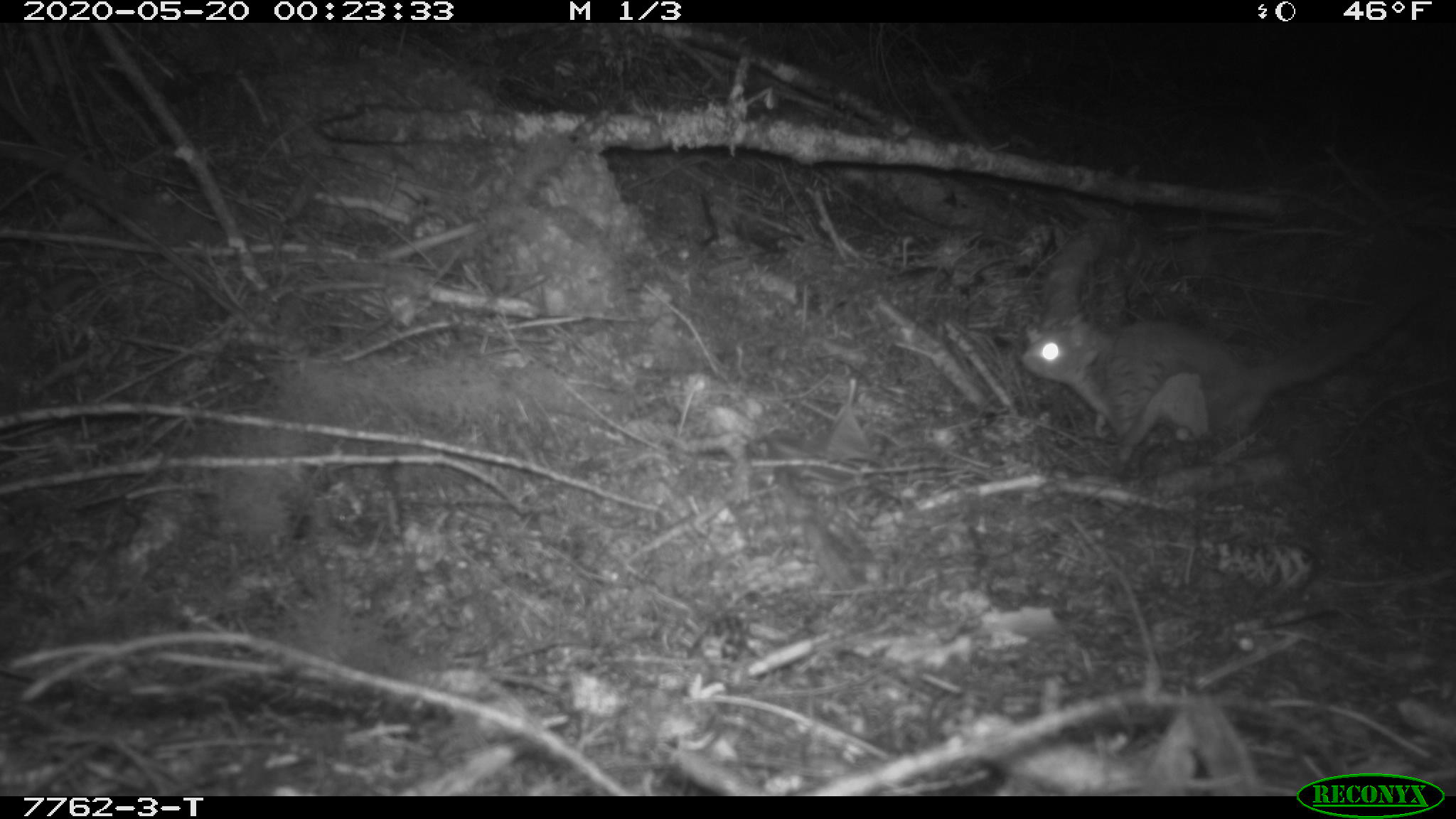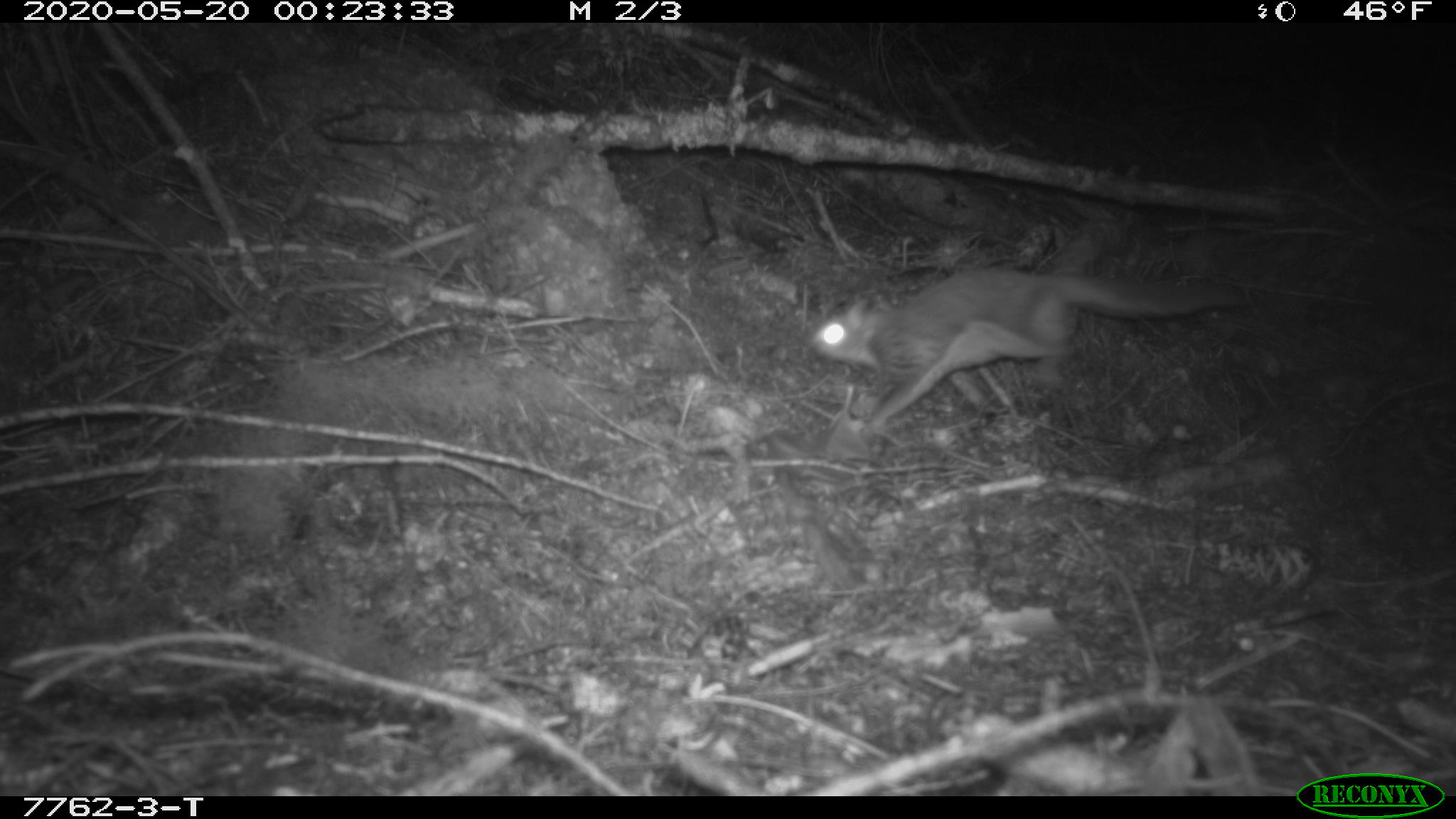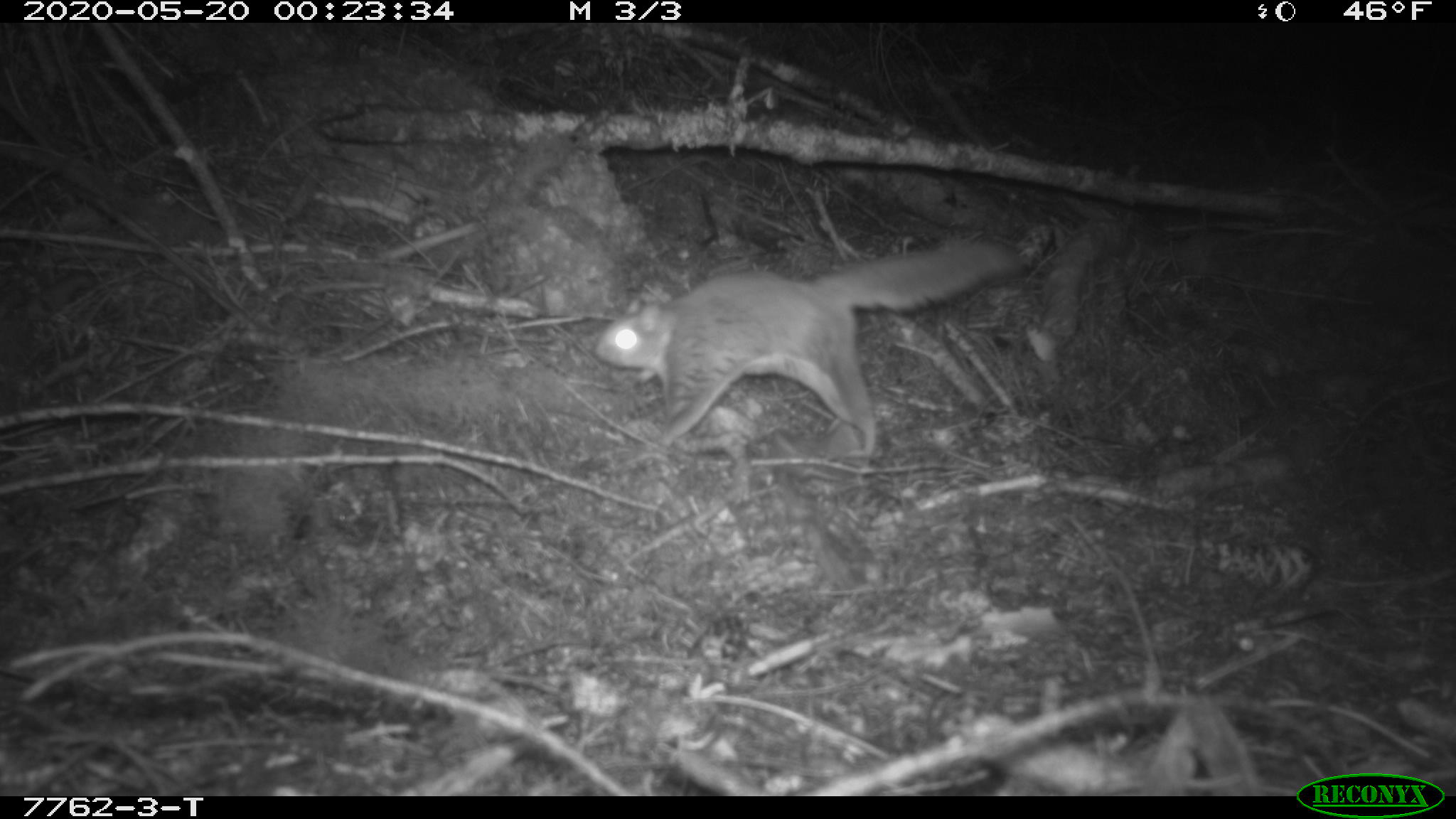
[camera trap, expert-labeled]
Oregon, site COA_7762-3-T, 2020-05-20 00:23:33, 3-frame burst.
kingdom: Animalia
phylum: Chordata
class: Mammalia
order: Rodentia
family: Sciuridae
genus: Glaucomys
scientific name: Glaucomys oregonensis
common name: humboldt's flying squirrel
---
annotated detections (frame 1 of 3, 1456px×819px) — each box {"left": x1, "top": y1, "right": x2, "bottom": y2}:
humboldt's flying squirrel: {"left": 1000, "top": 255, "right": 1450, "bottom": 490}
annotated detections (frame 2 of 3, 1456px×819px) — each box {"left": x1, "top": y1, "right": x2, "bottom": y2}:
humboldt's flying squirrel: {"left": 787, "top": 257, "right": 1261, "bottom": 445}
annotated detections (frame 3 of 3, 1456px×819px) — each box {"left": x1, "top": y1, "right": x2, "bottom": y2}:
humboldt's flying squirrel: {"left": 585, "top": 229, "right": 1041, "bottom": 473}